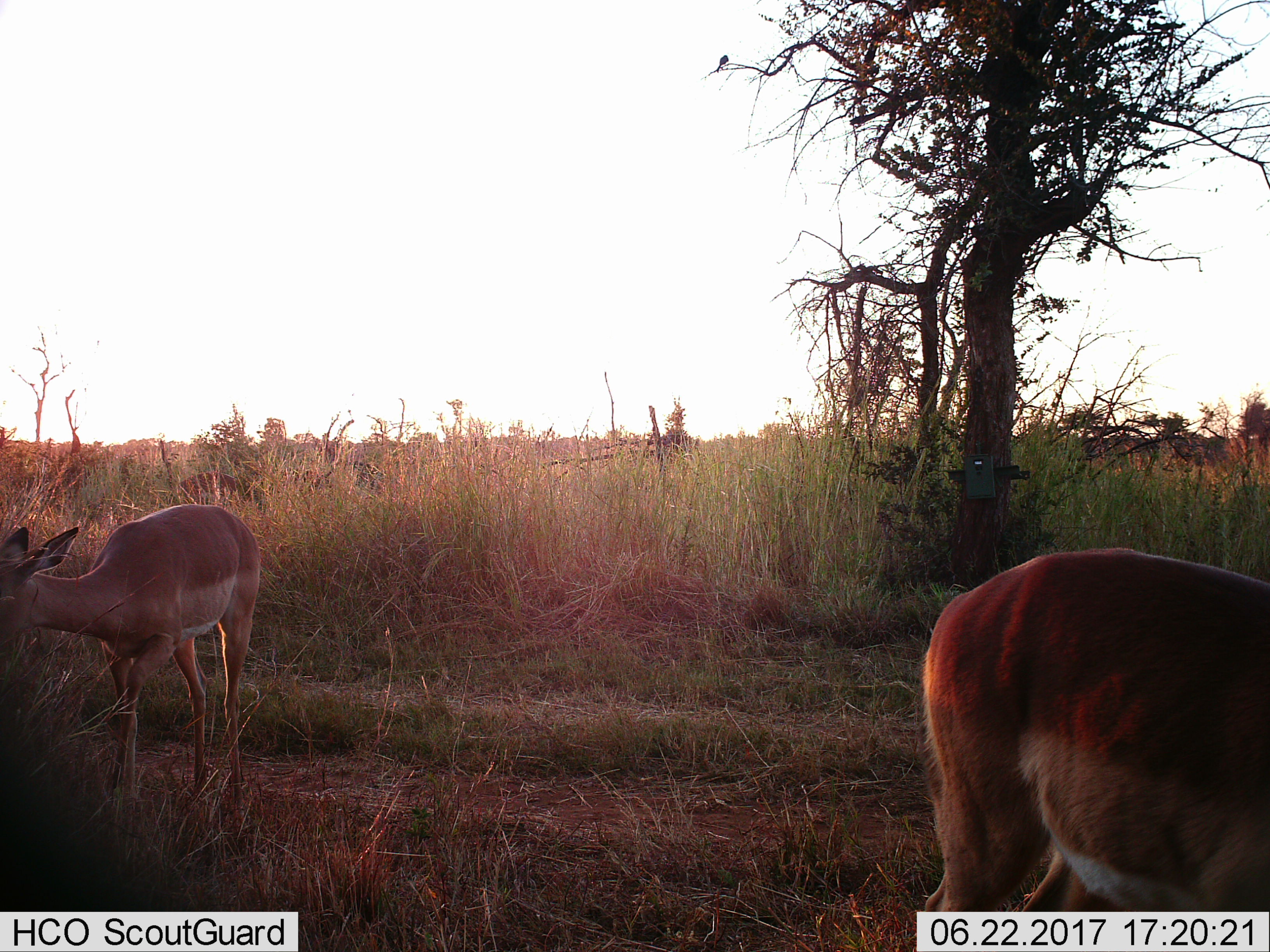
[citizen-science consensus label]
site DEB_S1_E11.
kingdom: Animalia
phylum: Chordata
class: Mammalia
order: Artiodactyla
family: Bovidae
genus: Aepyceros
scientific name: Aepyceros melampus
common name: impala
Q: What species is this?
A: Impala (Aepyceros melampus).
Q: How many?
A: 2.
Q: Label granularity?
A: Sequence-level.